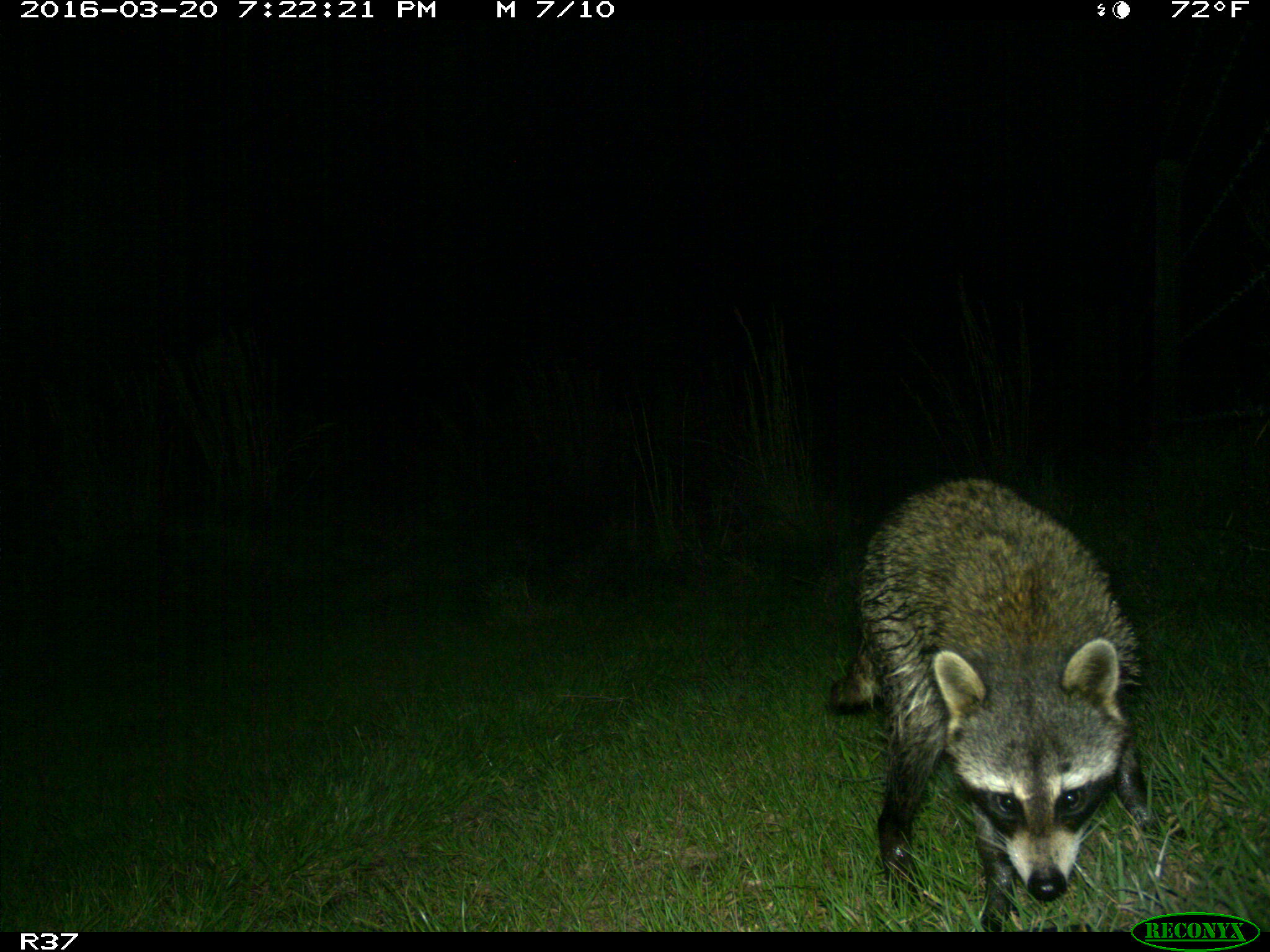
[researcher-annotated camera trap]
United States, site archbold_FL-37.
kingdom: Animalia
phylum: Chordata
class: Mammalia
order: Carnivora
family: Procyonidae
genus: Procyon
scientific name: Procyon lotor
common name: common raccoon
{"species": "Procyon lotor (common raccoon)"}